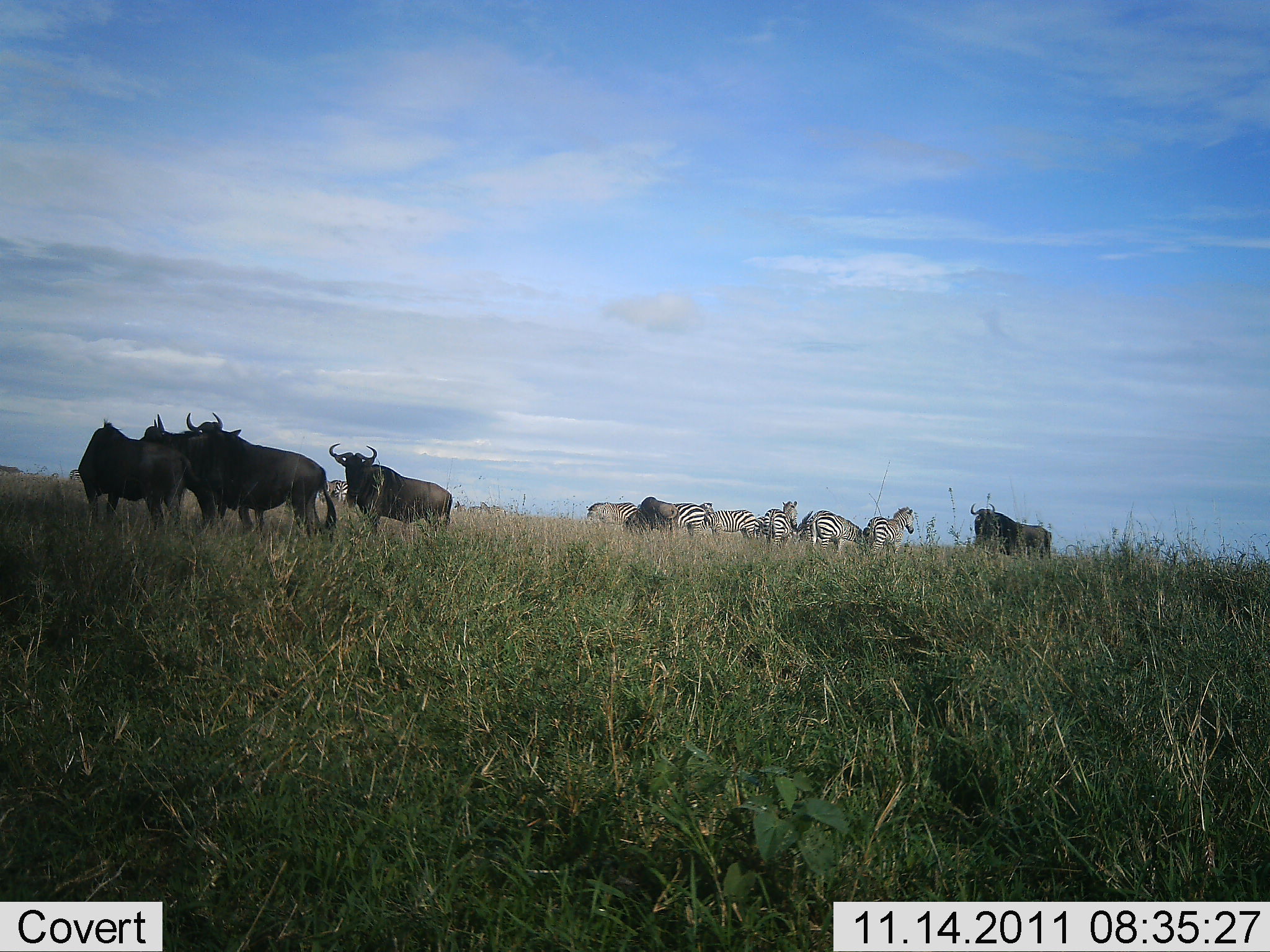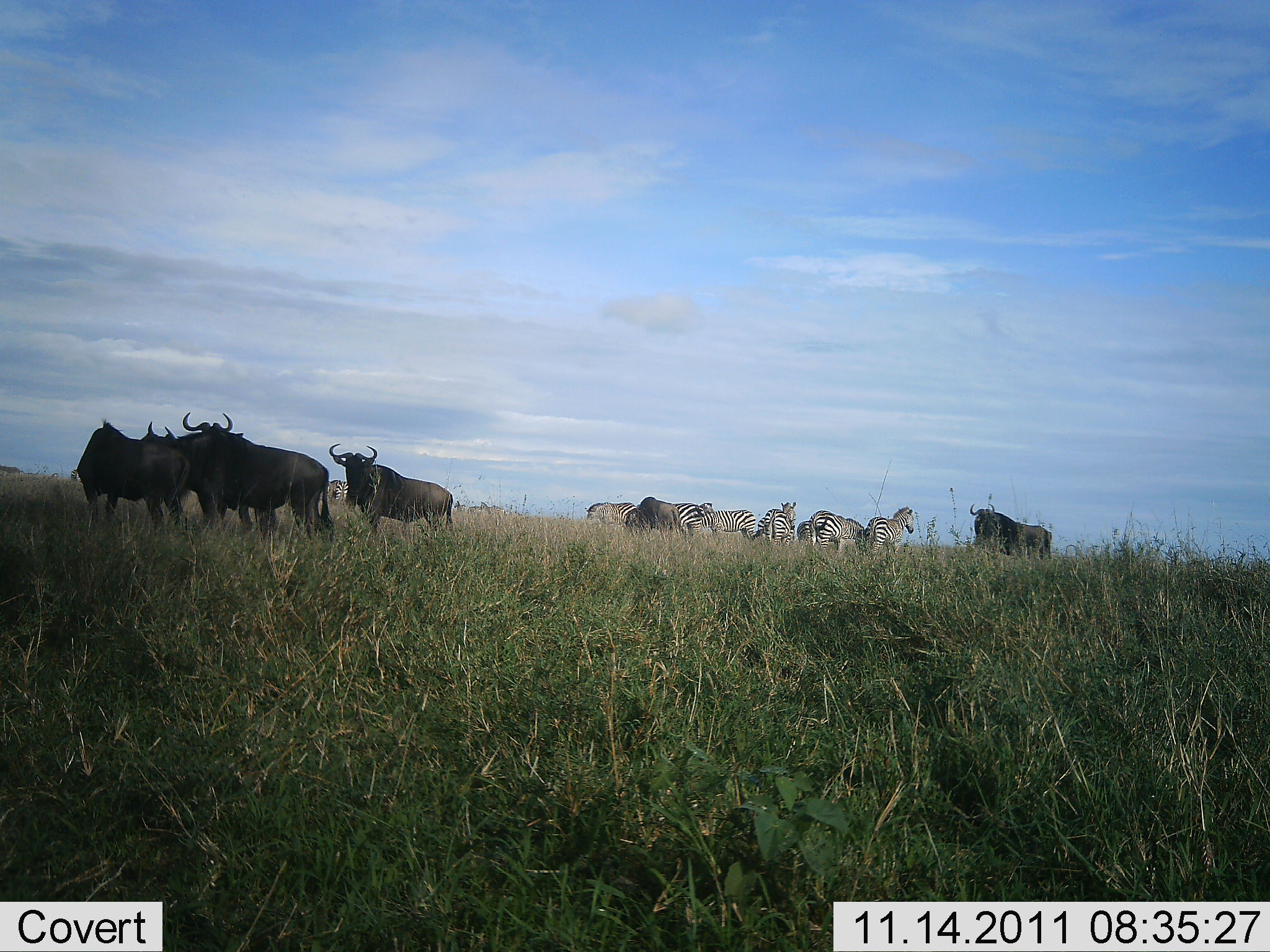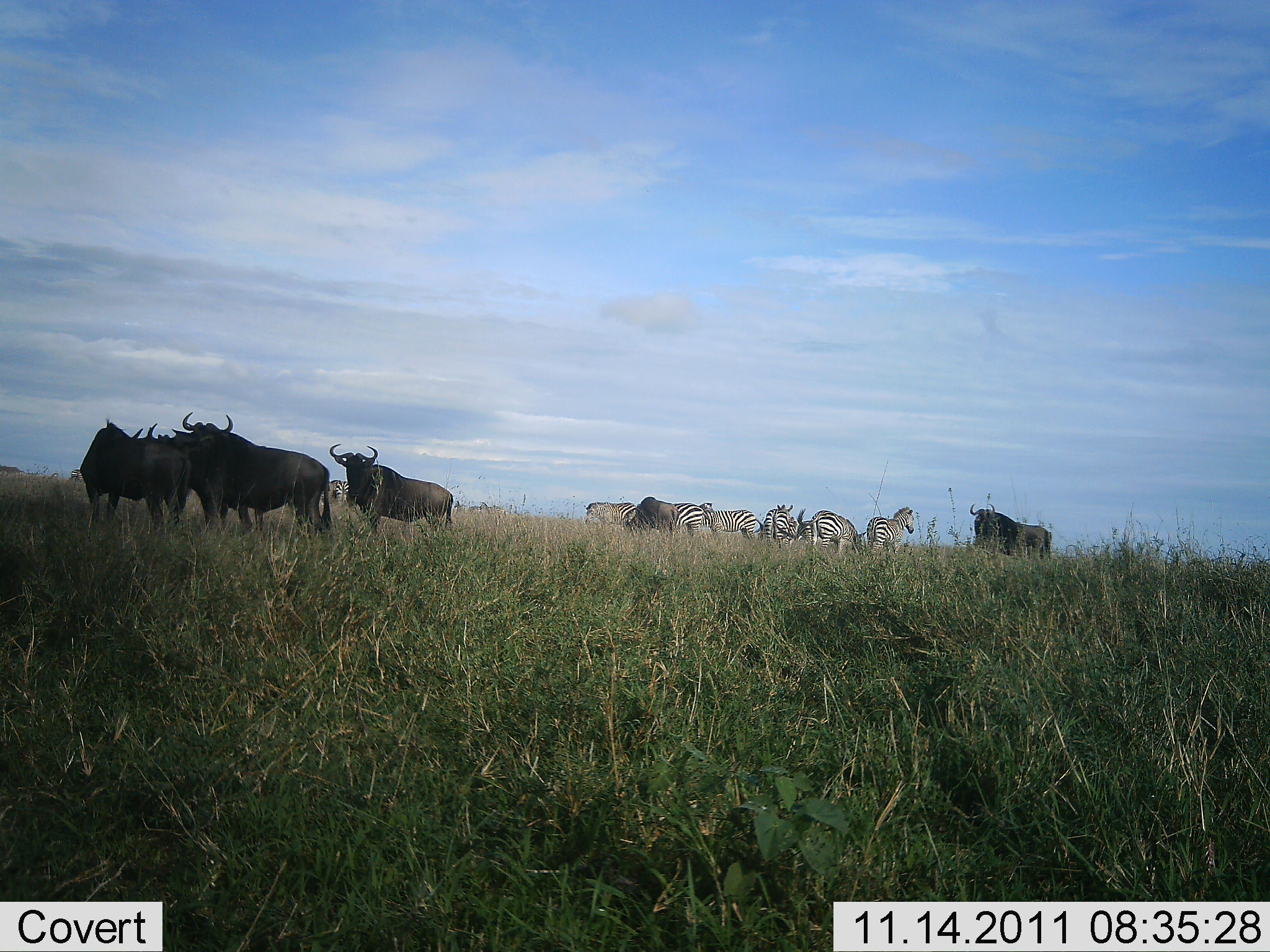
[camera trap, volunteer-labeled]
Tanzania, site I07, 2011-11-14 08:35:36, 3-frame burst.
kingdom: Animalia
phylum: Chordata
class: Mammalia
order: Artiodactyla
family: Bovidae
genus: Connochaetes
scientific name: Connochaetes taurinus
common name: blue wildebeest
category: wildebeest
Wildebeest (blue wildebeest) (Connochaetes taurinus), count 5. Behavior (volunteer vote fractions): standing 93%, resting 0%, moving 13%, interacting 7%. Young present (vote fraction): 0%. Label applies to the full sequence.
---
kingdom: Animalia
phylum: Chordata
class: Mammalia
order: Perissodactyla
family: Equidae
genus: Equus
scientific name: Equus quagga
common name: plains zebra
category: zebra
Zebra (plains zebra) (Equus quagga), count 6. Behavior (volunteer vote fractions): standing 88%, resting 0%, moving 12%, interacting 6%. Young present (vote fraction): 0%. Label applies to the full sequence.